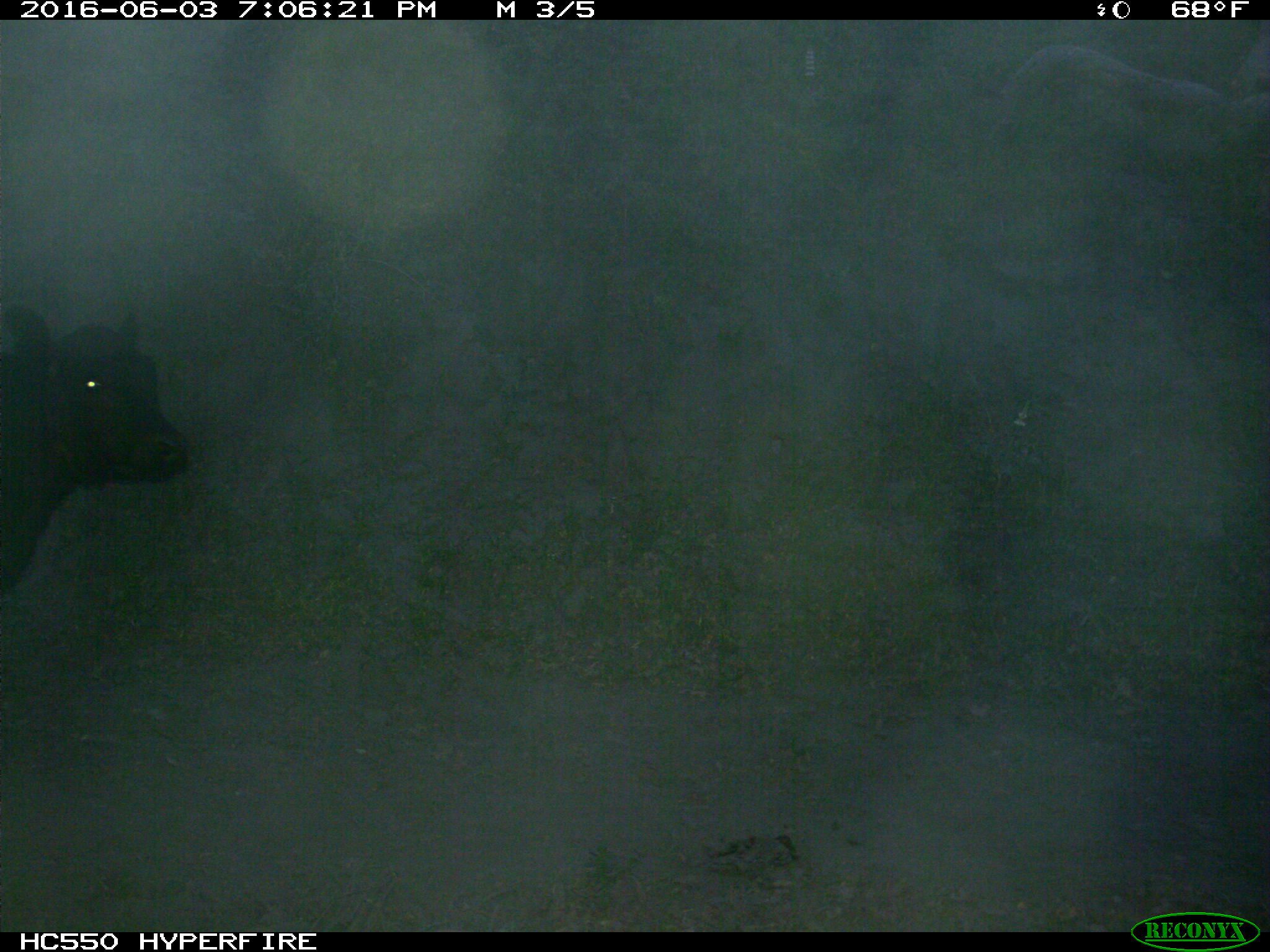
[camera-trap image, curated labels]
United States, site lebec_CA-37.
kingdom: Animalia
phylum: Chordata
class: Mammalia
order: Artiodactyla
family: Bovidae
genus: Bos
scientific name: Bos taurus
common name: domestic cow